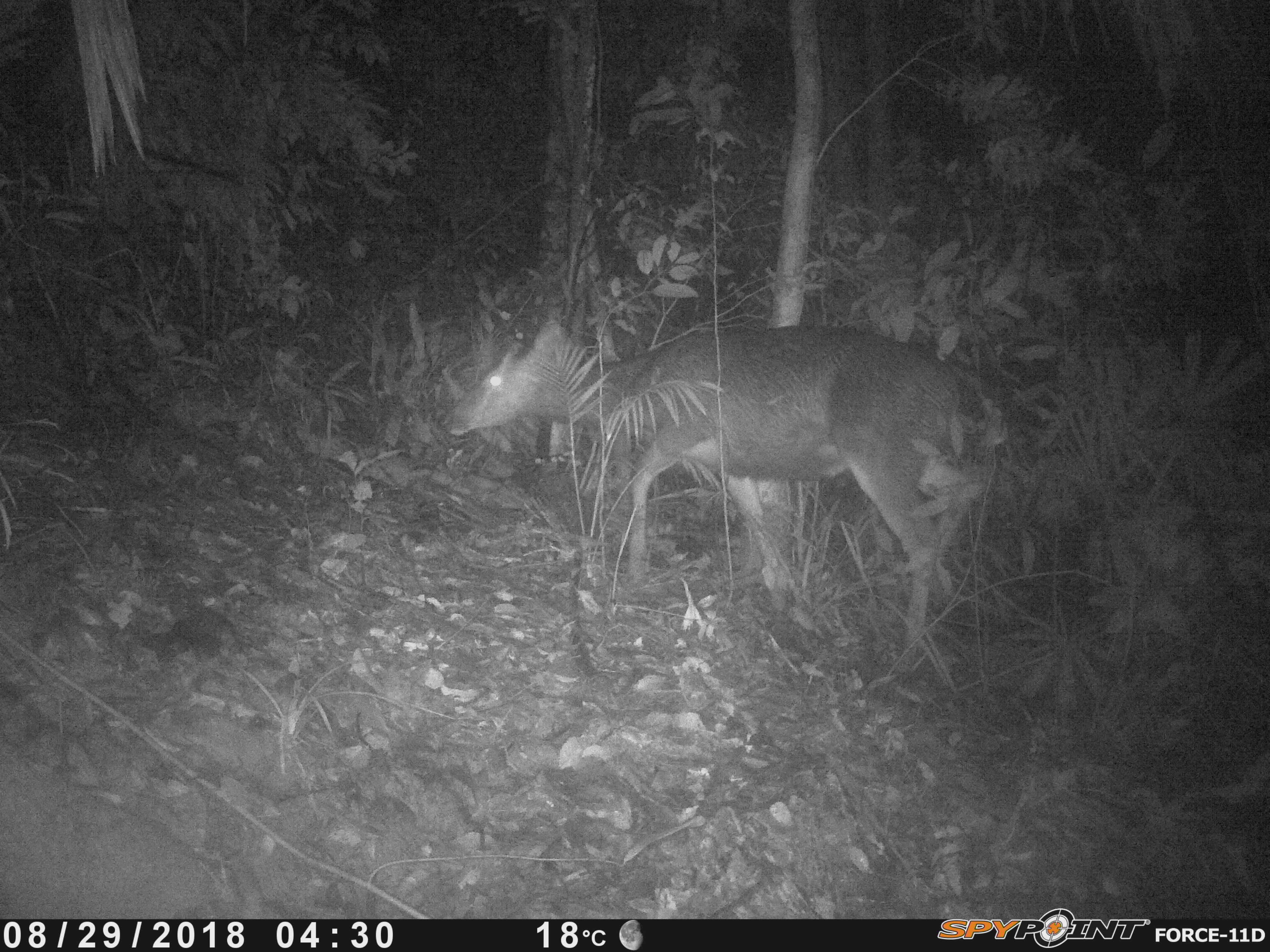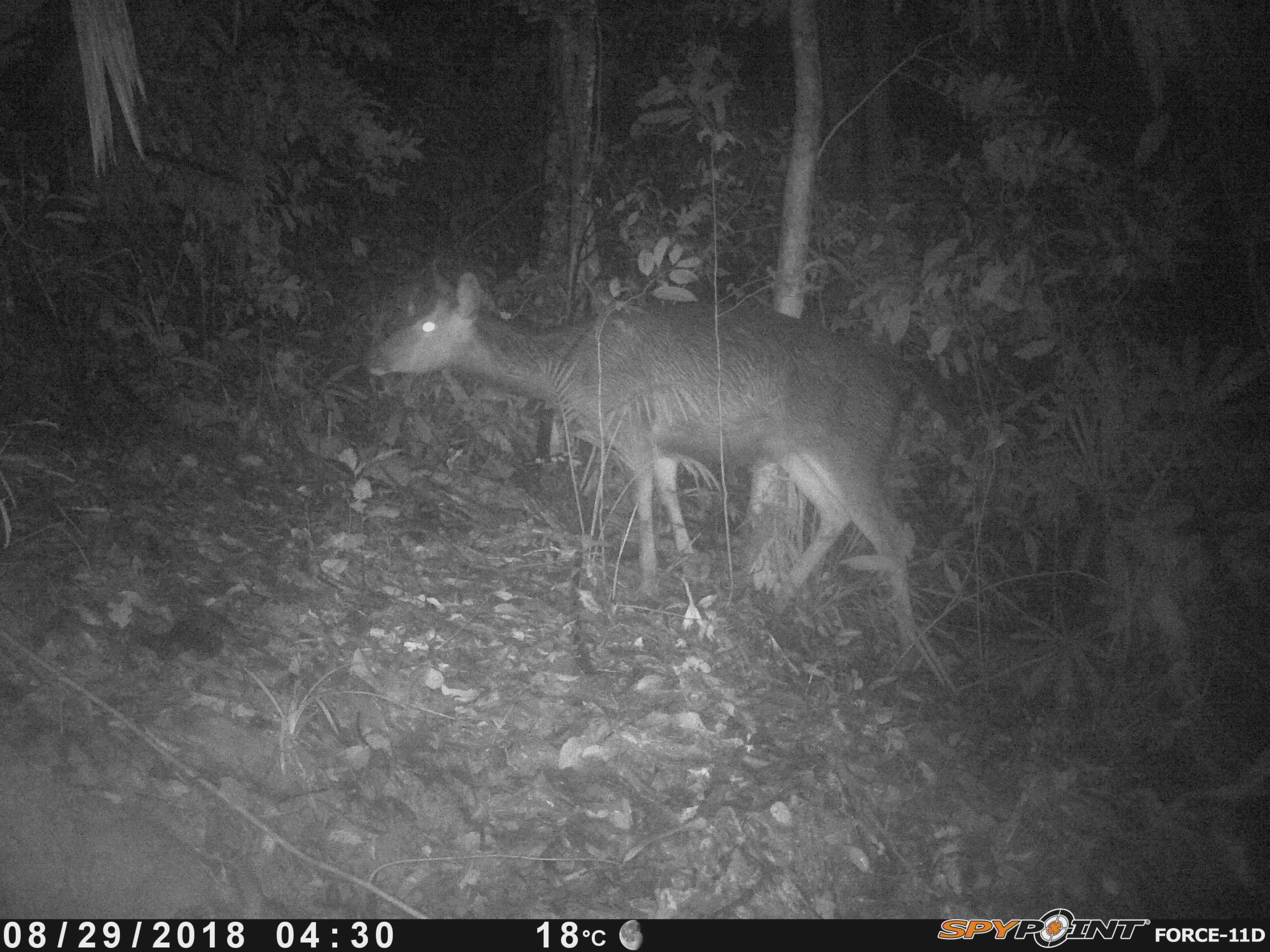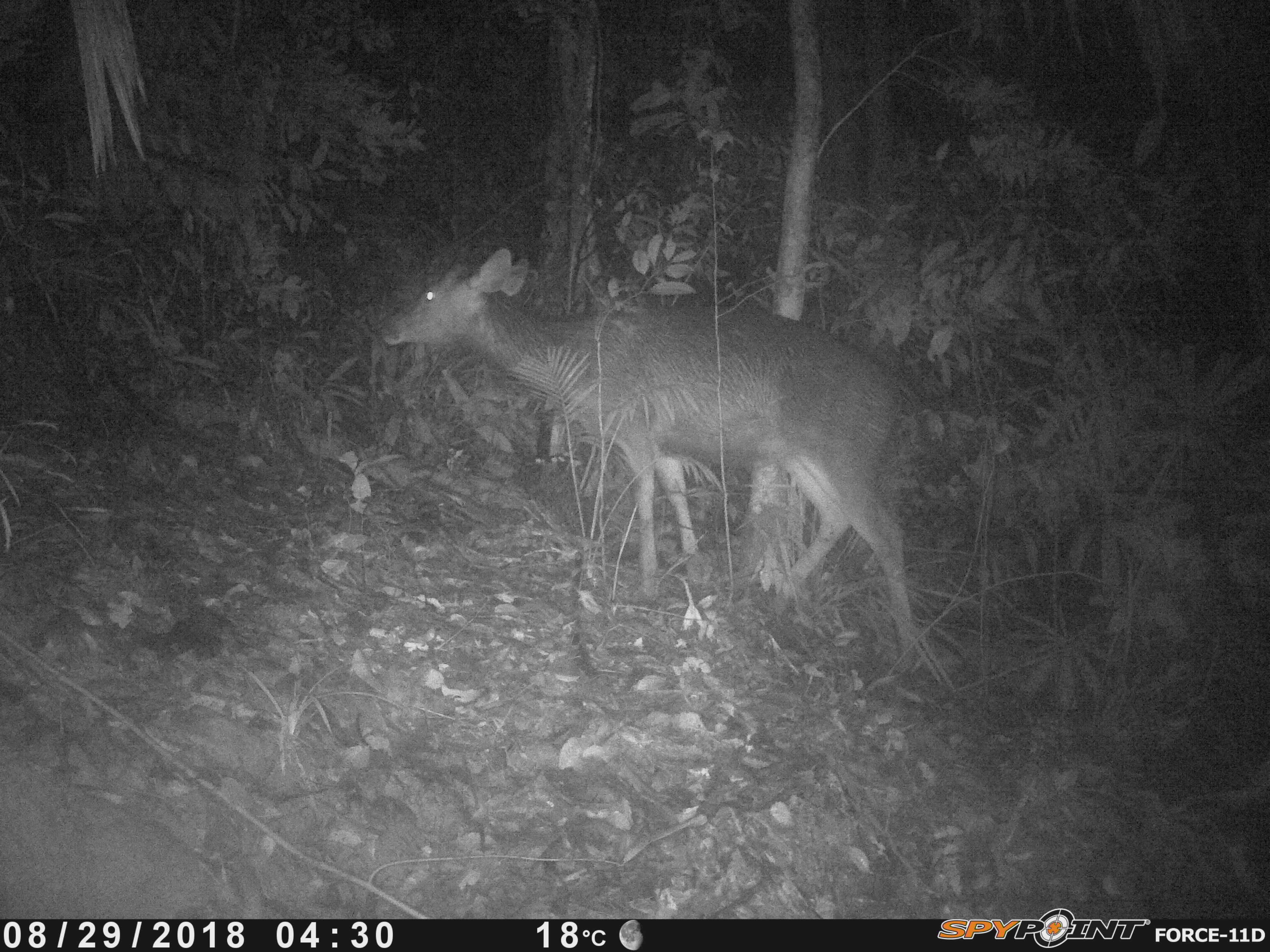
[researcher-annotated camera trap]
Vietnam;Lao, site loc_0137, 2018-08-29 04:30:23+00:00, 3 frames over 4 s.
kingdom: Animalia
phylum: Chordata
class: Mammalia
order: Artiodactyla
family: Cervidae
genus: Rusa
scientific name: Rusa unicolor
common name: sambar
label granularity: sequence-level